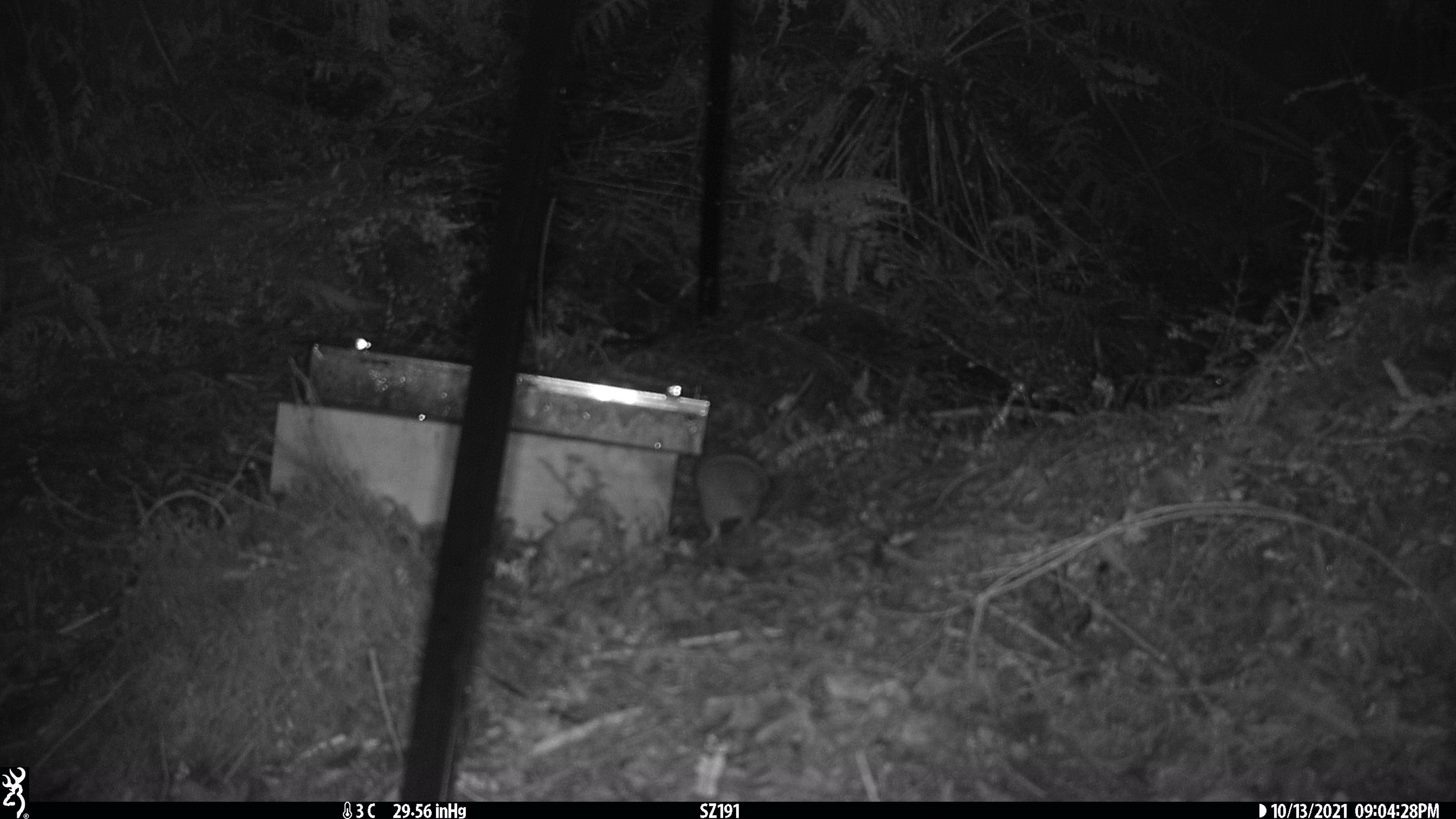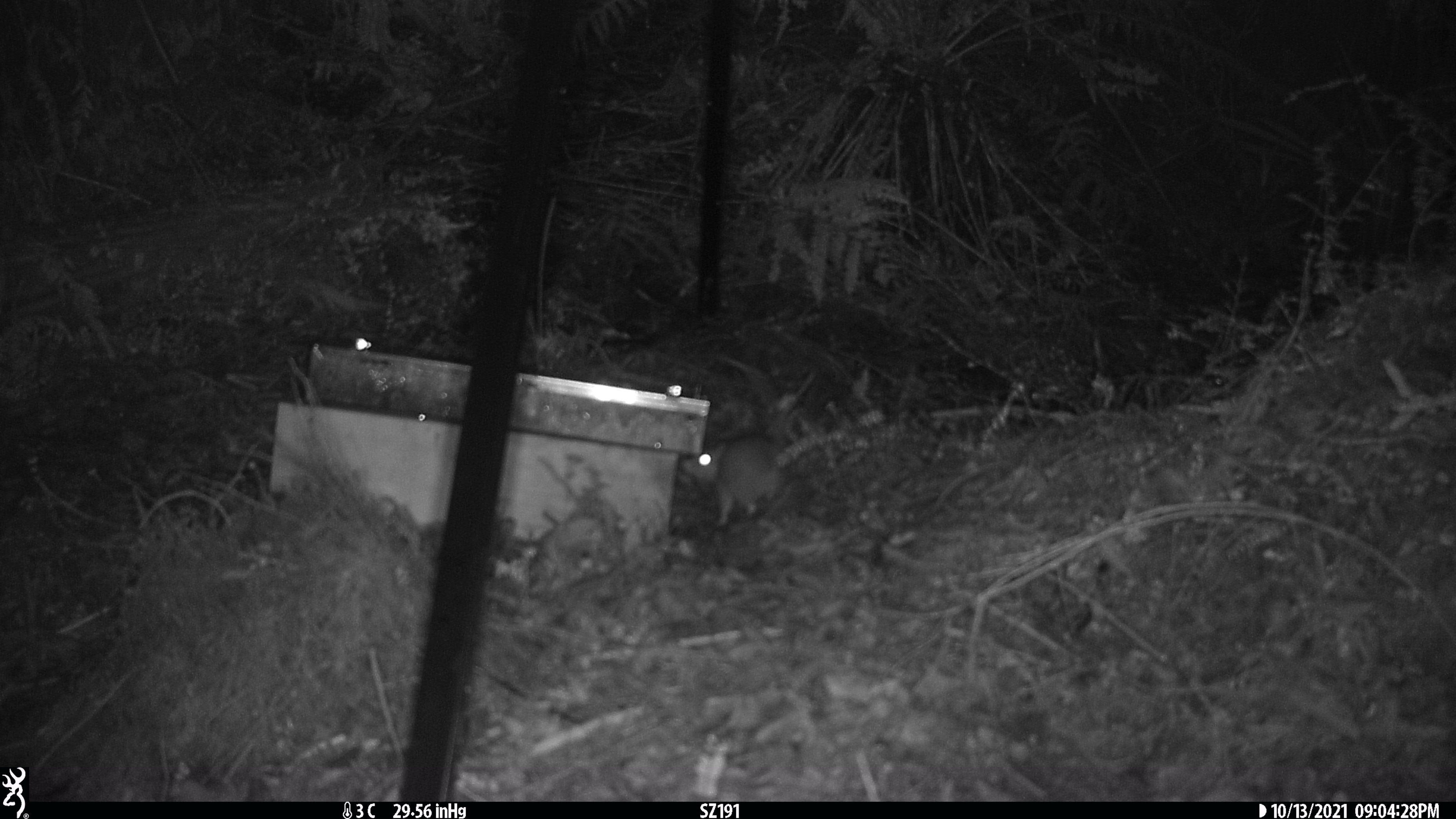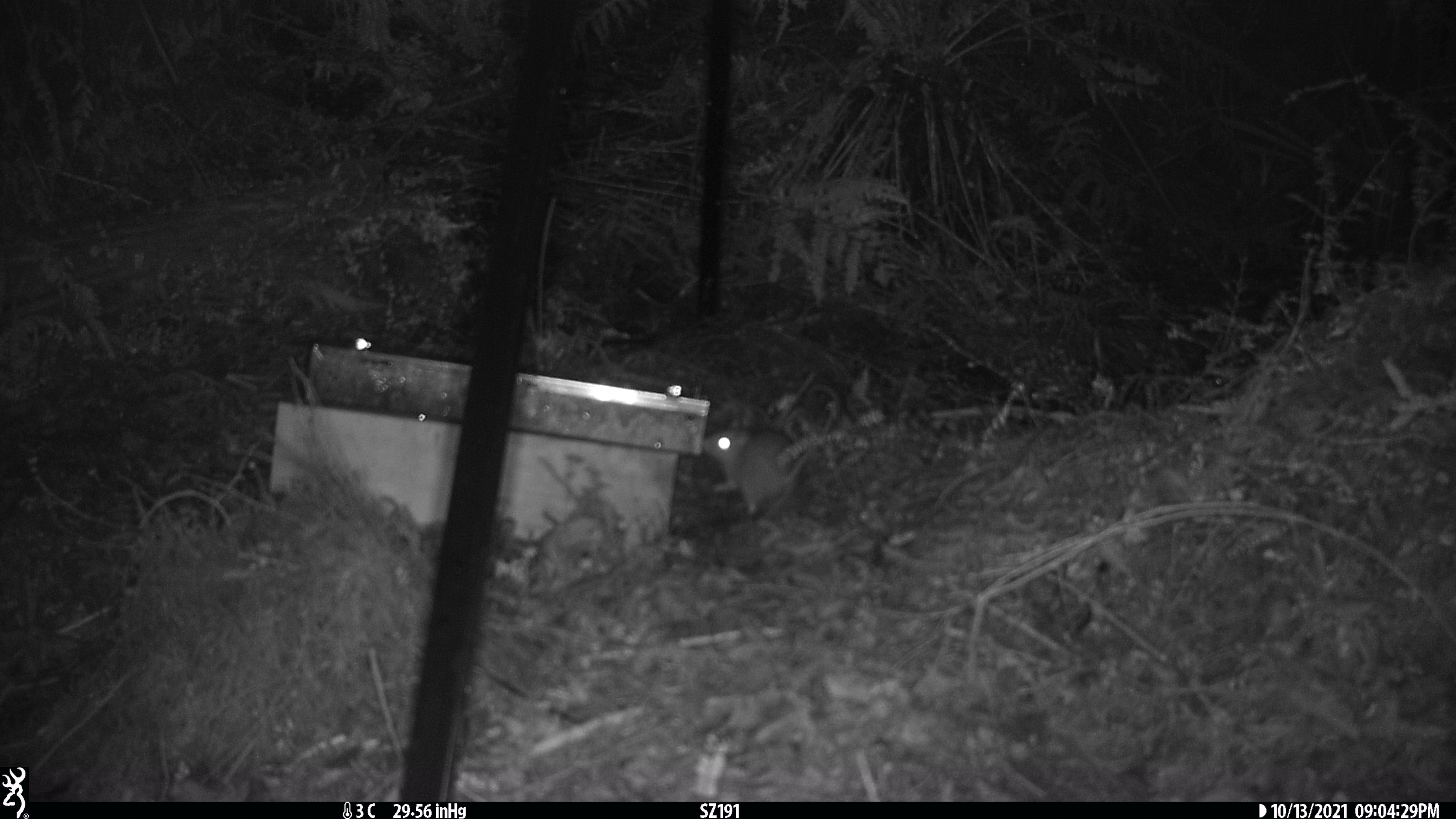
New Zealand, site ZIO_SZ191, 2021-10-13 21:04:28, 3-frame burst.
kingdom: Animalia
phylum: Chordata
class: Mammalia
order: Rodentia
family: Muridae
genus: Rattus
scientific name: Rattus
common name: rat